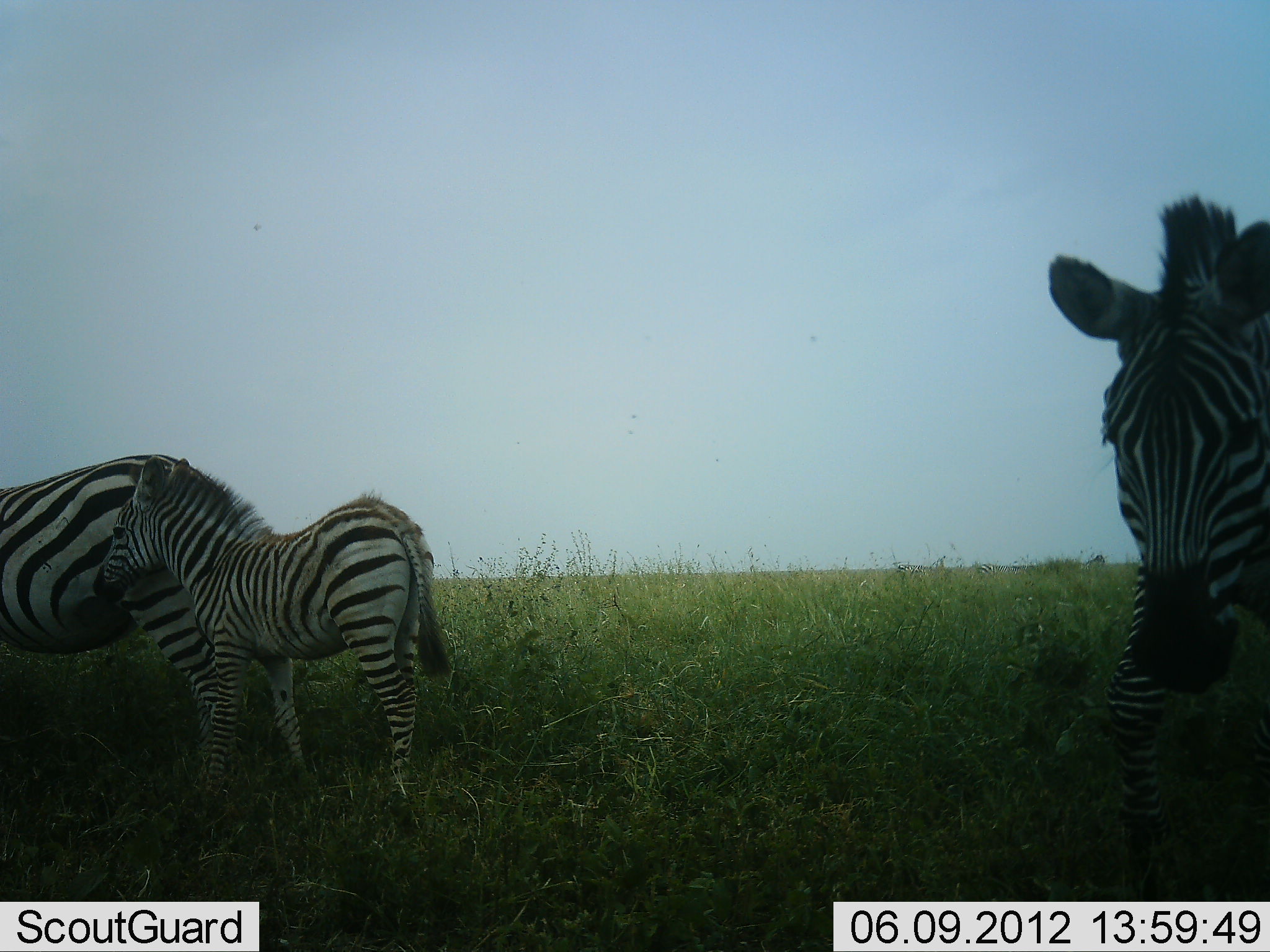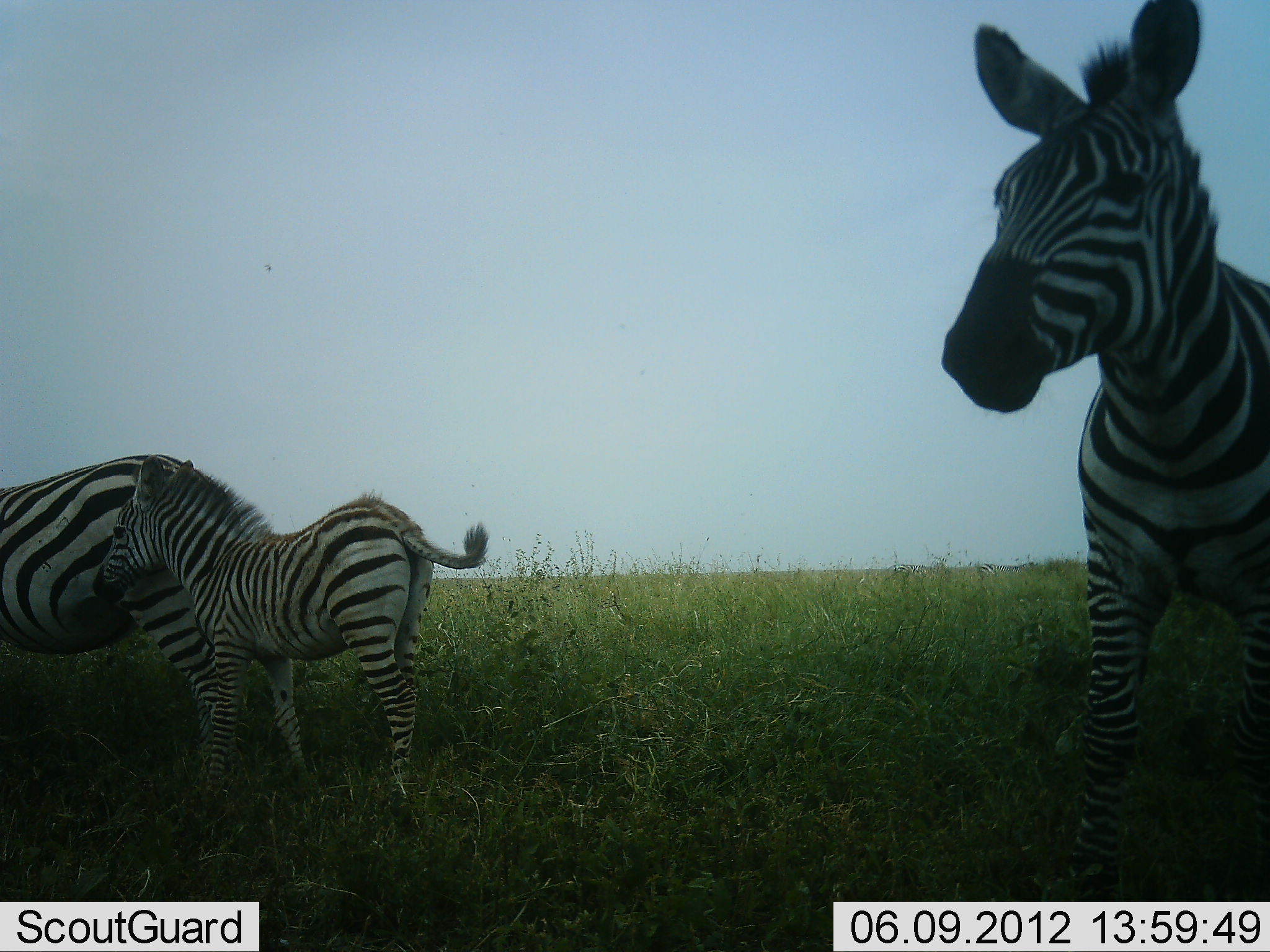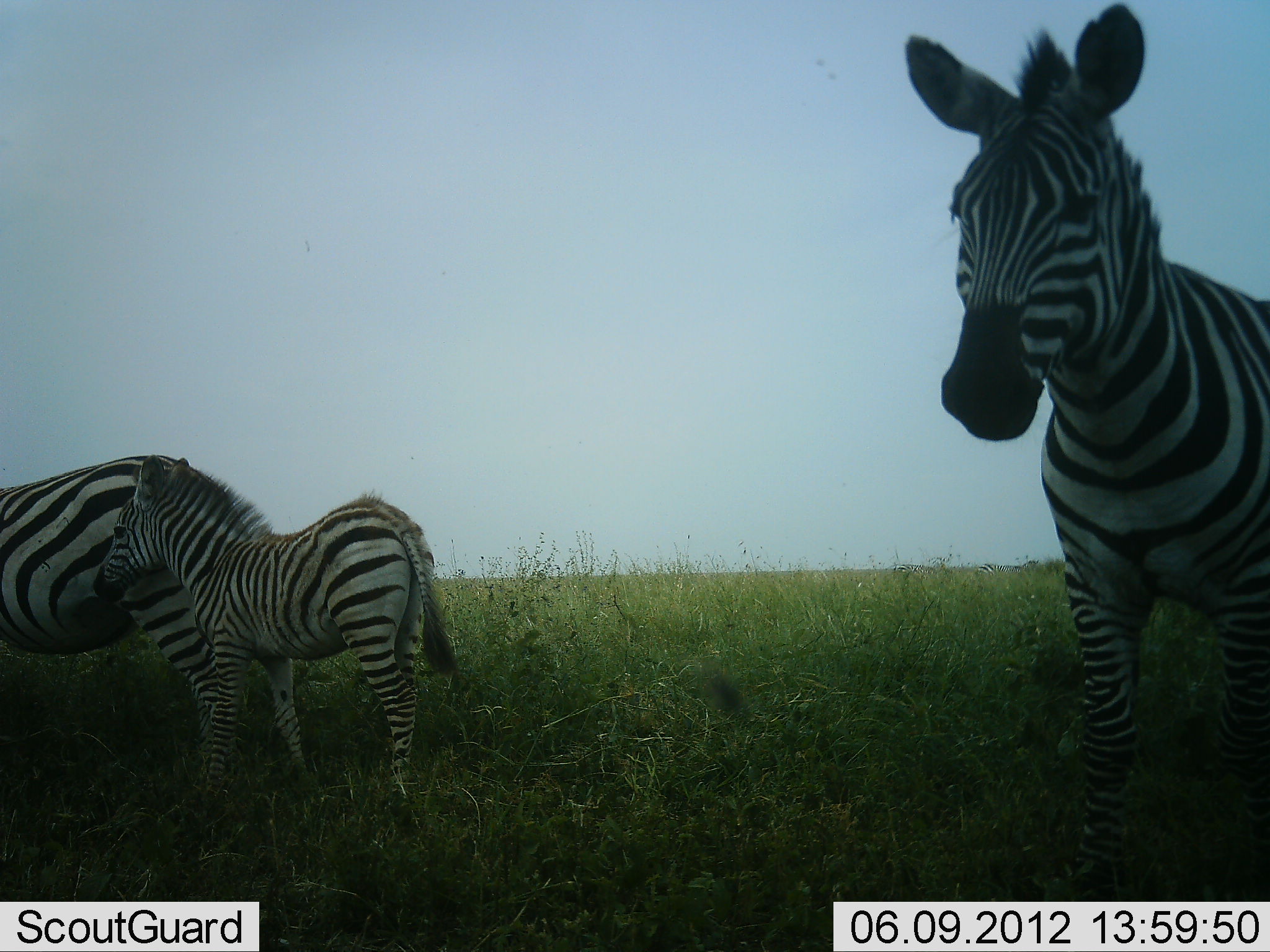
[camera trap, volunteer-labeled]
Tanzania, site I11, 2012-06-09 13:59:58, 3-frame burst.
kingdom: Animalia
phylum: Chordata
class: Mammalia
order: Perissodactyla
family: Equidae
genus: Equus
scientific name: Equus quagga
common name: plains zebra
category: zebra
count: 3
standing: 100%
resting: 0%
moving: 30%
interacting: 10%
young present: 90%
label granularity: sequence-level